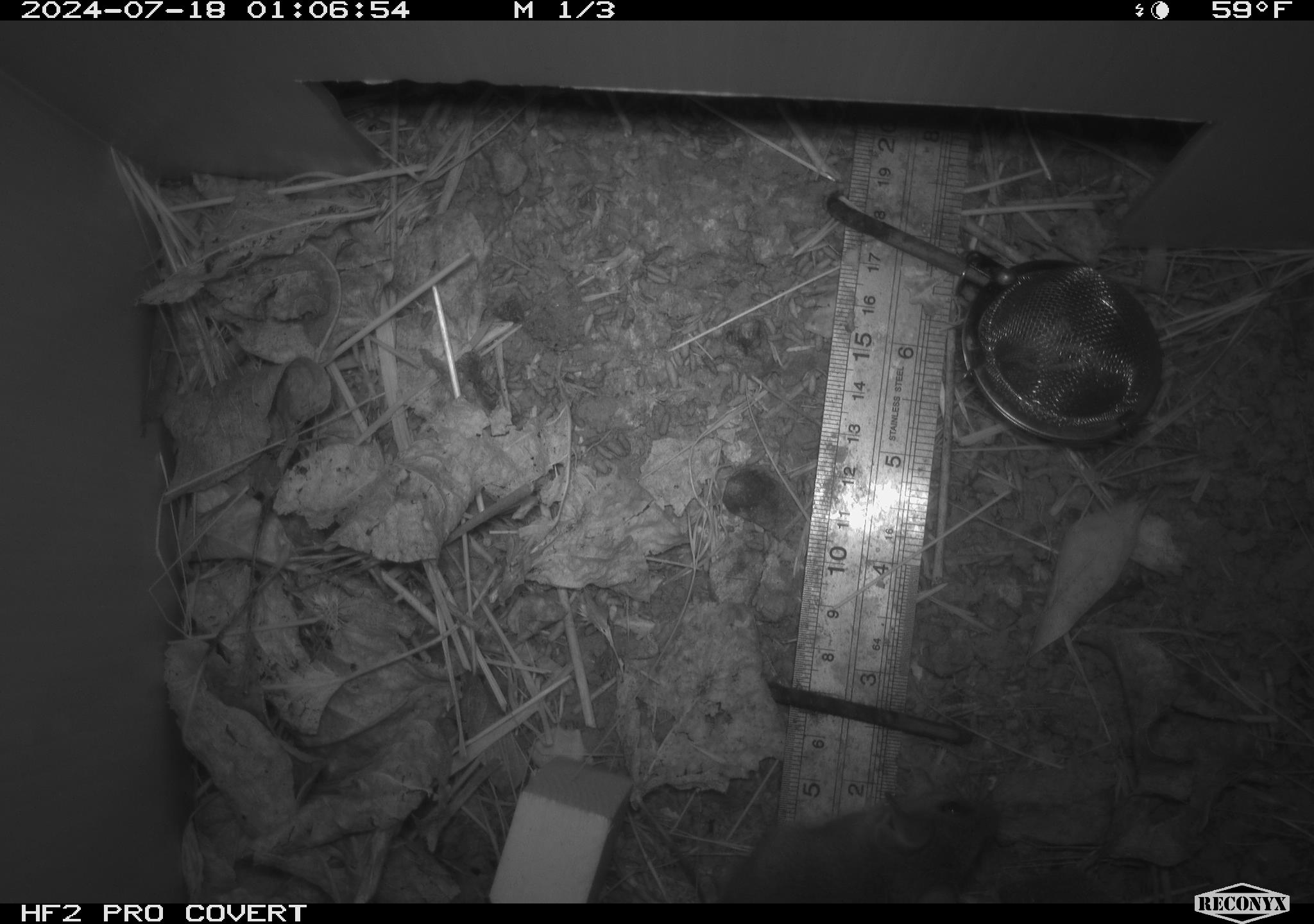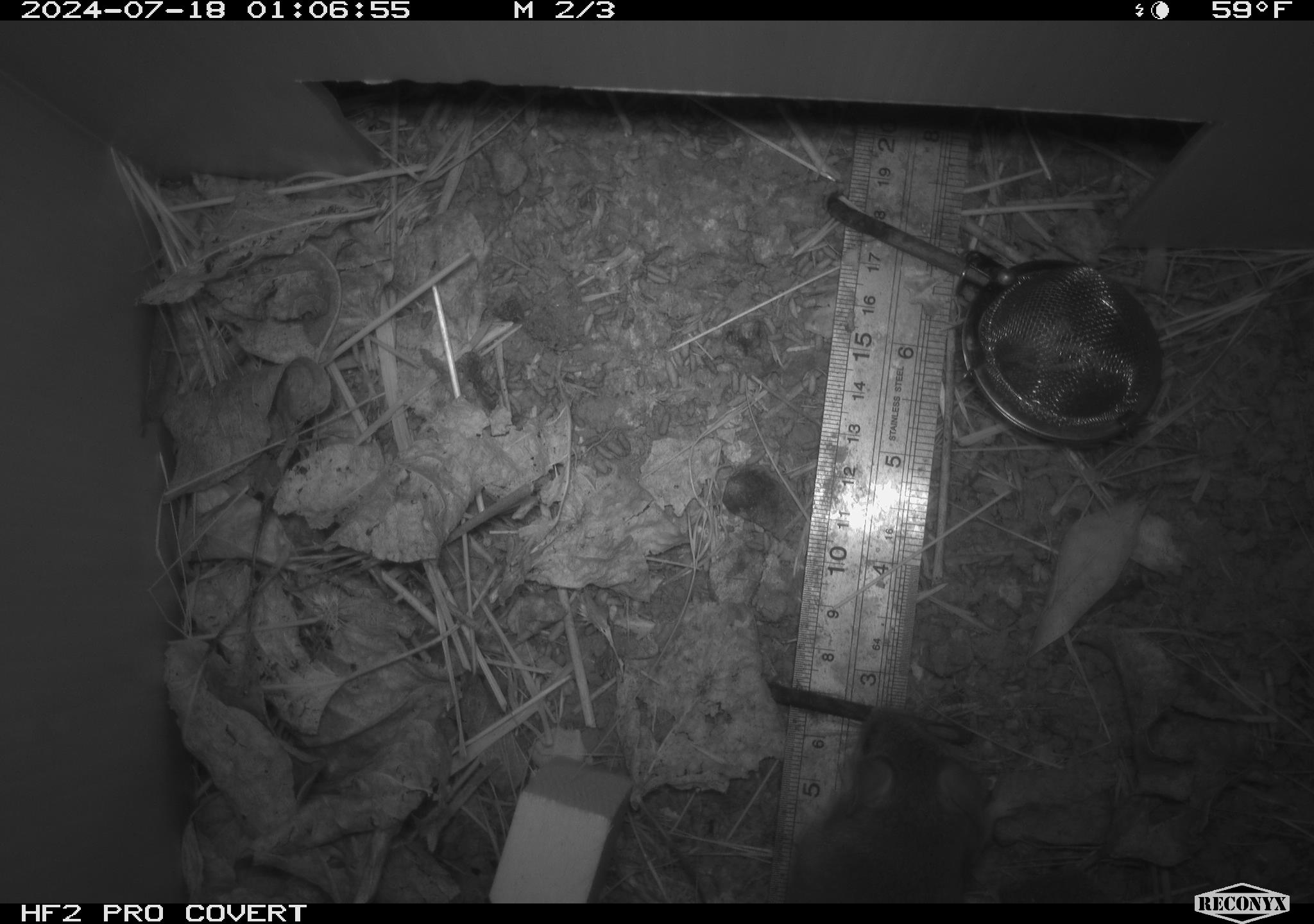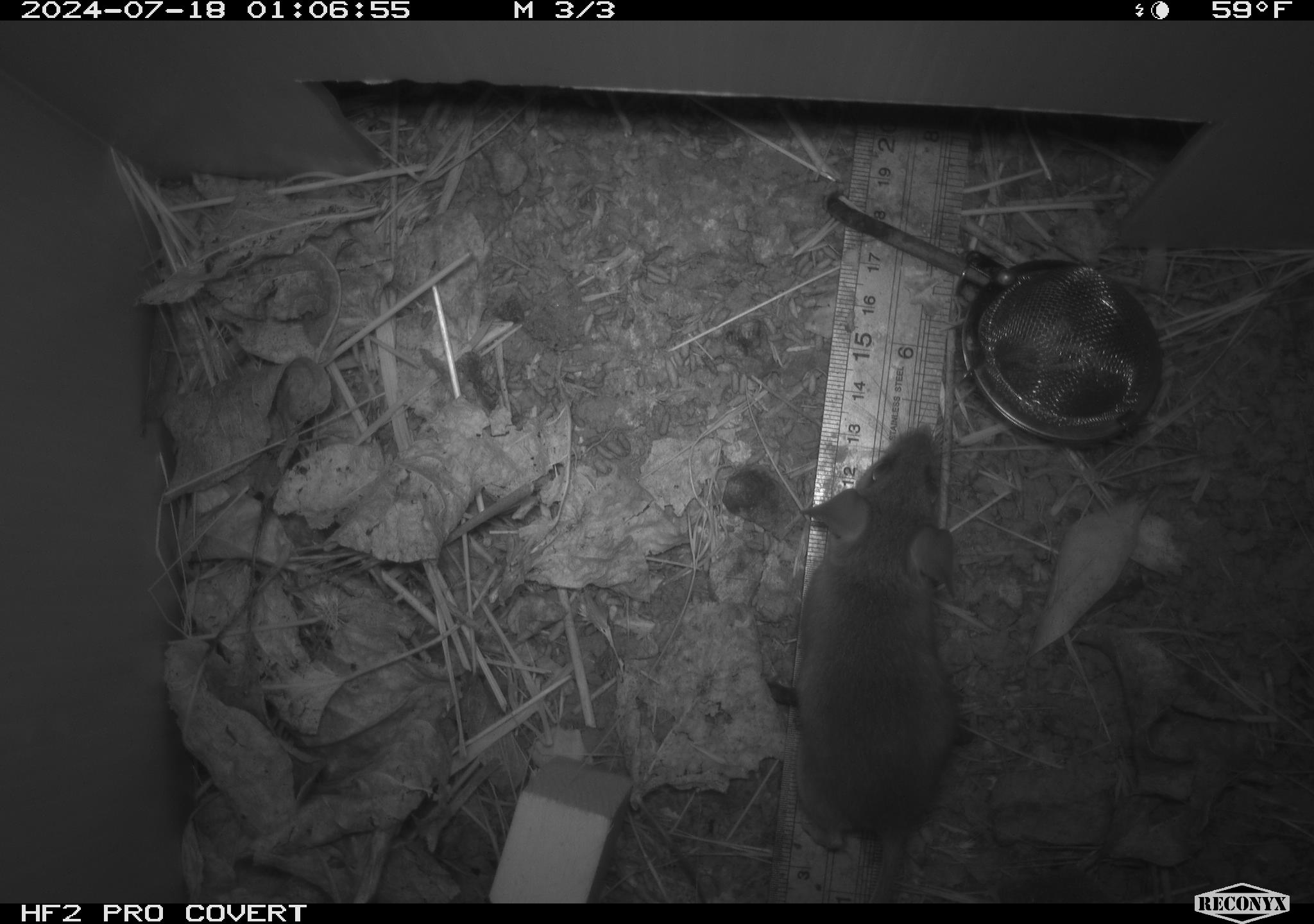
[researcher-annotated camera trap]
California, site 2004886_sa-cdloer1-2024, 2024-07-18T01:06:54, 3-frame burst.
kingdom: Animalia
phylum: Chordata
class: Mammalia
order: Rodentia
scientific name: Rodentia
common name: mouse species